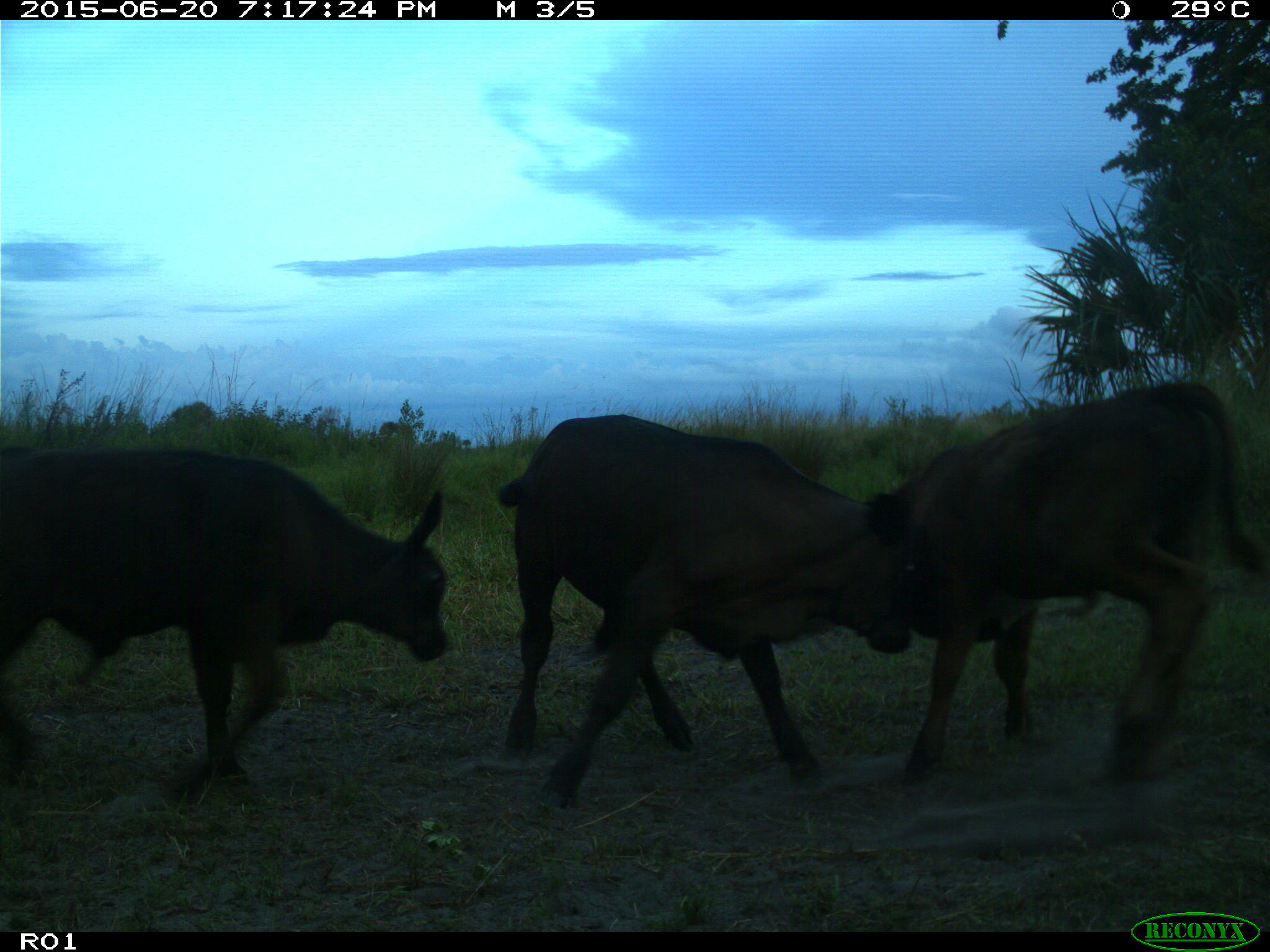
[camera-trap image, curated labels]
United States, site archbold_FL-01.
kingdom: Animalia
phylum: Chordata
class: Mammalia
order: Artiodactyla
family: Bovidae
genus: Bos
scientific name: Bos taurus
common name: domestic cow